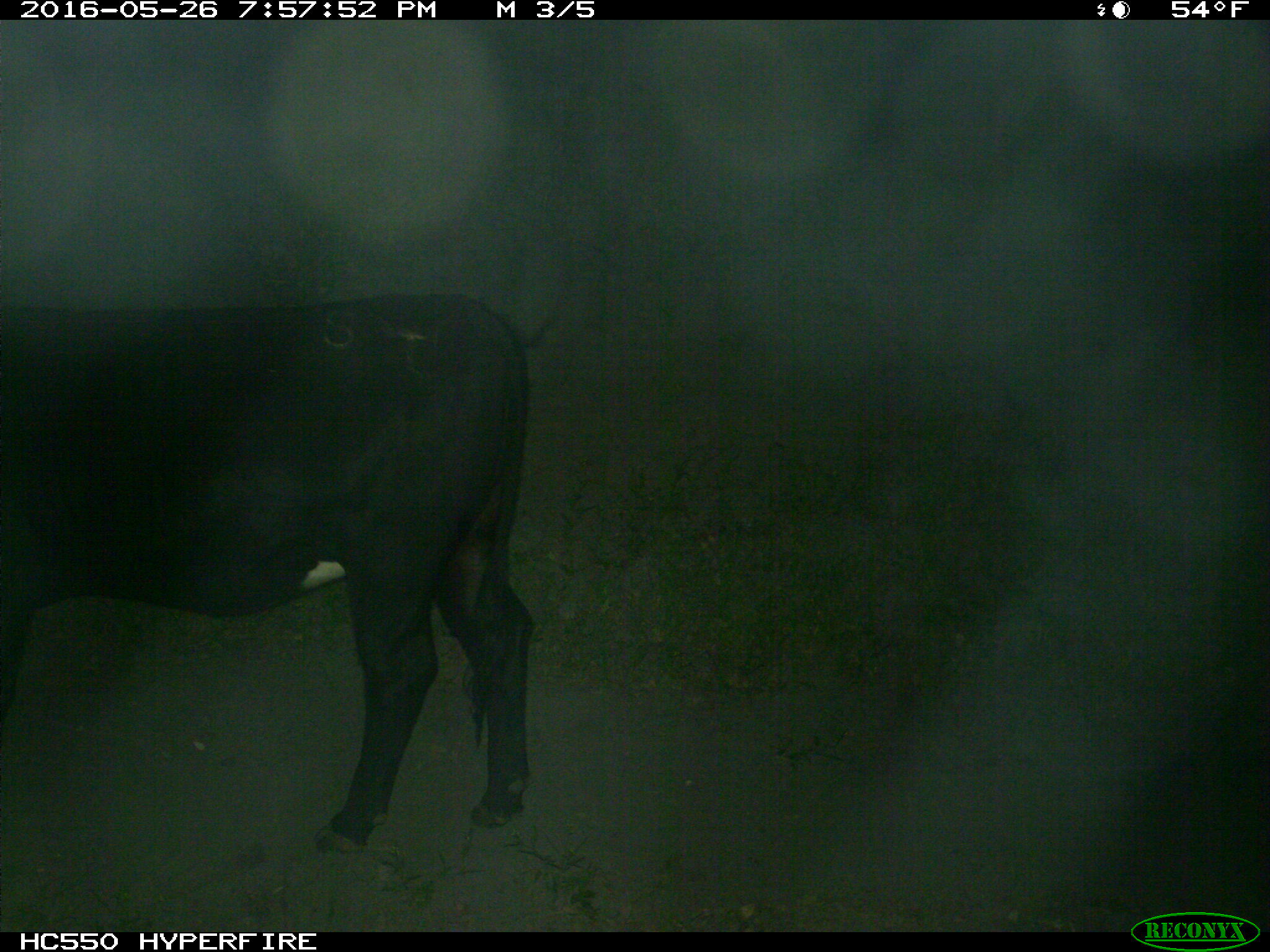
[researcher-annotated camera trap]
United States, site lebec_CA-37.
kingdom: Animalia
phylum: Chordata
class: Mammalia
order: Artiodactyla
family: Bovidae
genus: Bos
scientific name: Bos taurus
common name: domestic cow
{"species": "Bos taurus (domestic cow)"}